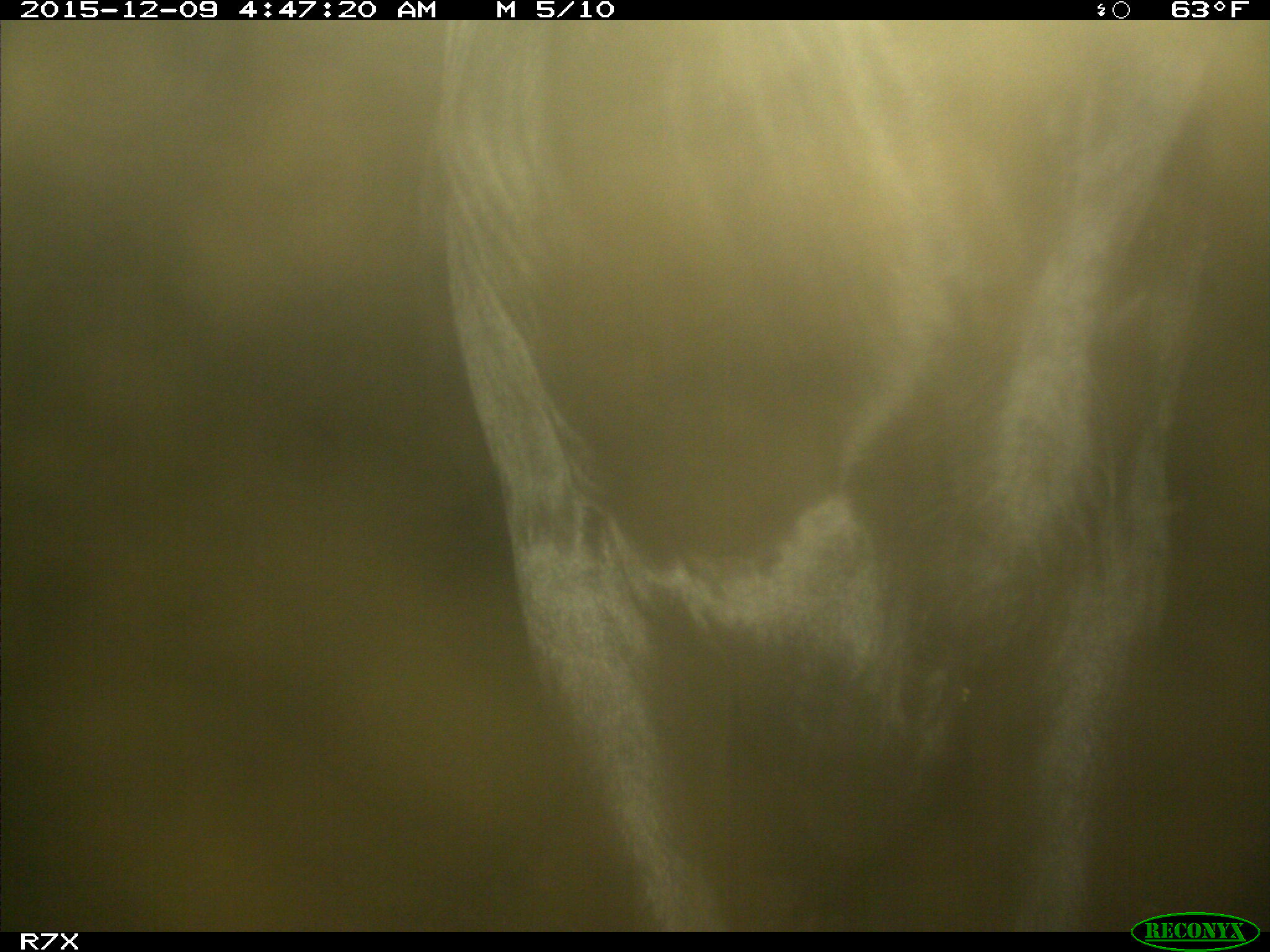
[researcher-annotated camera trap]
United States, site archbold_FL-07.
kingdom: Animalia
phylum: Chordata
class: Mammalia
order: Artiodactyla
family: Bovidae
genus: Bos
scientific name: Bos taurus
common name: domestic cow